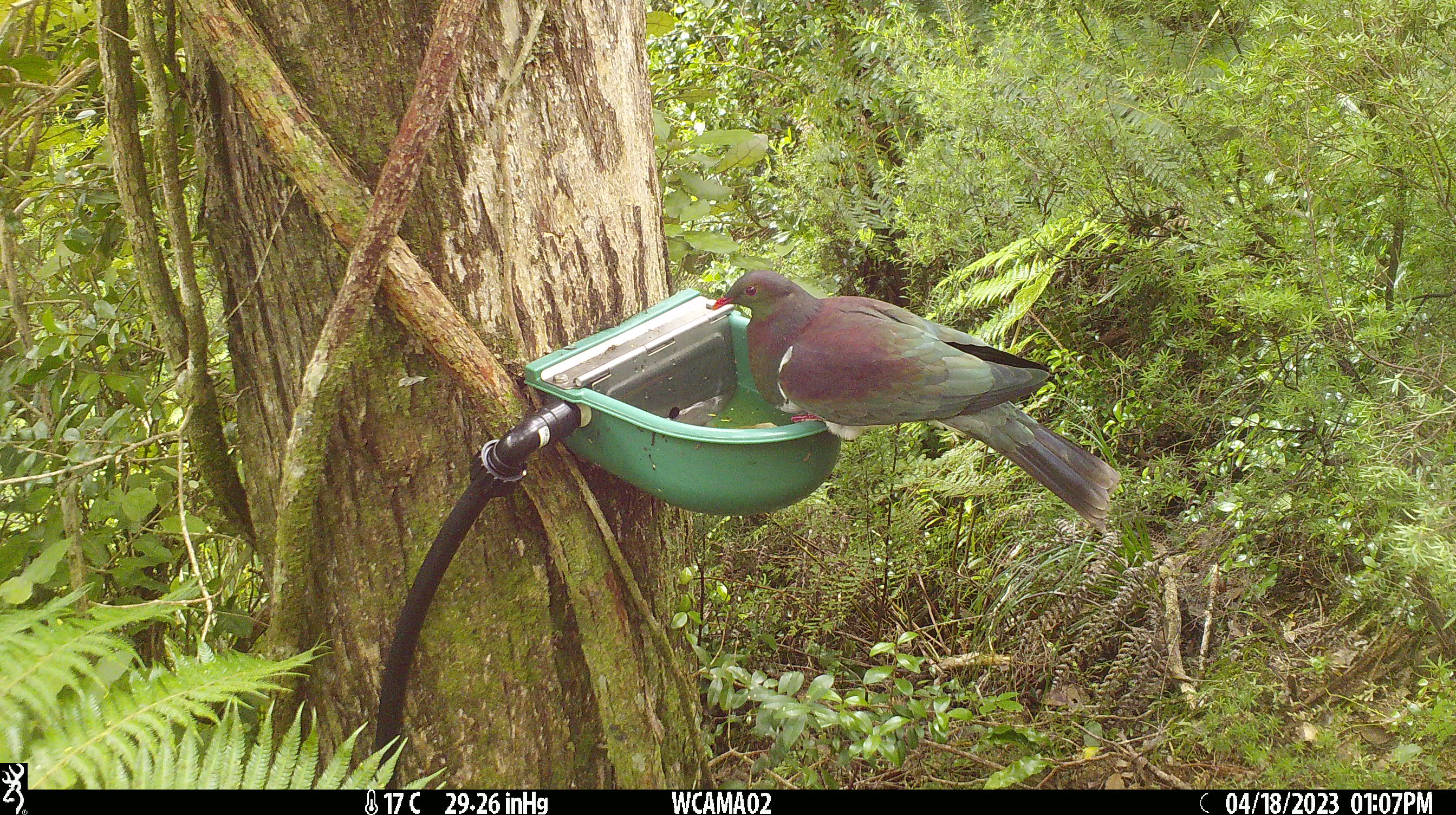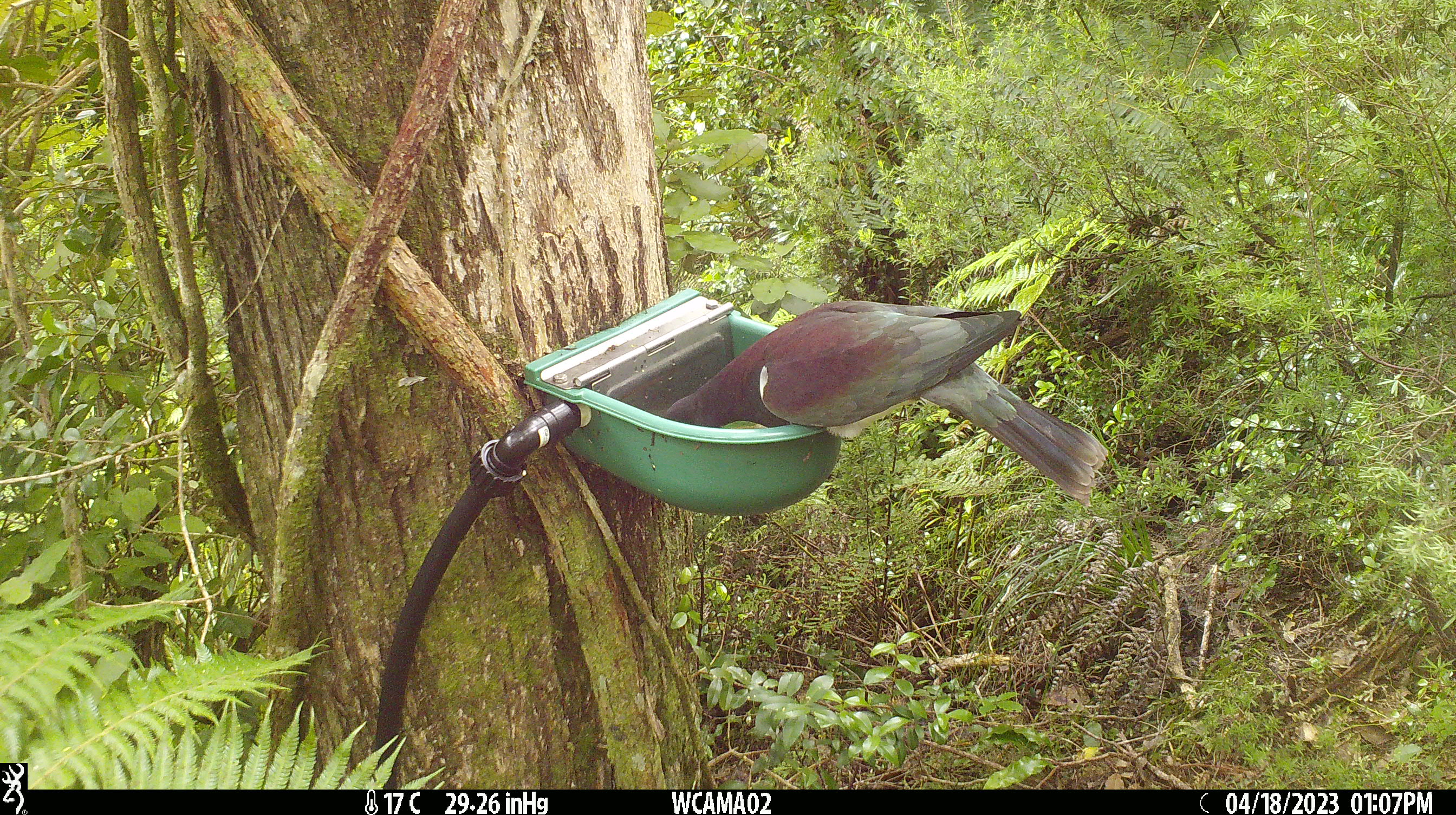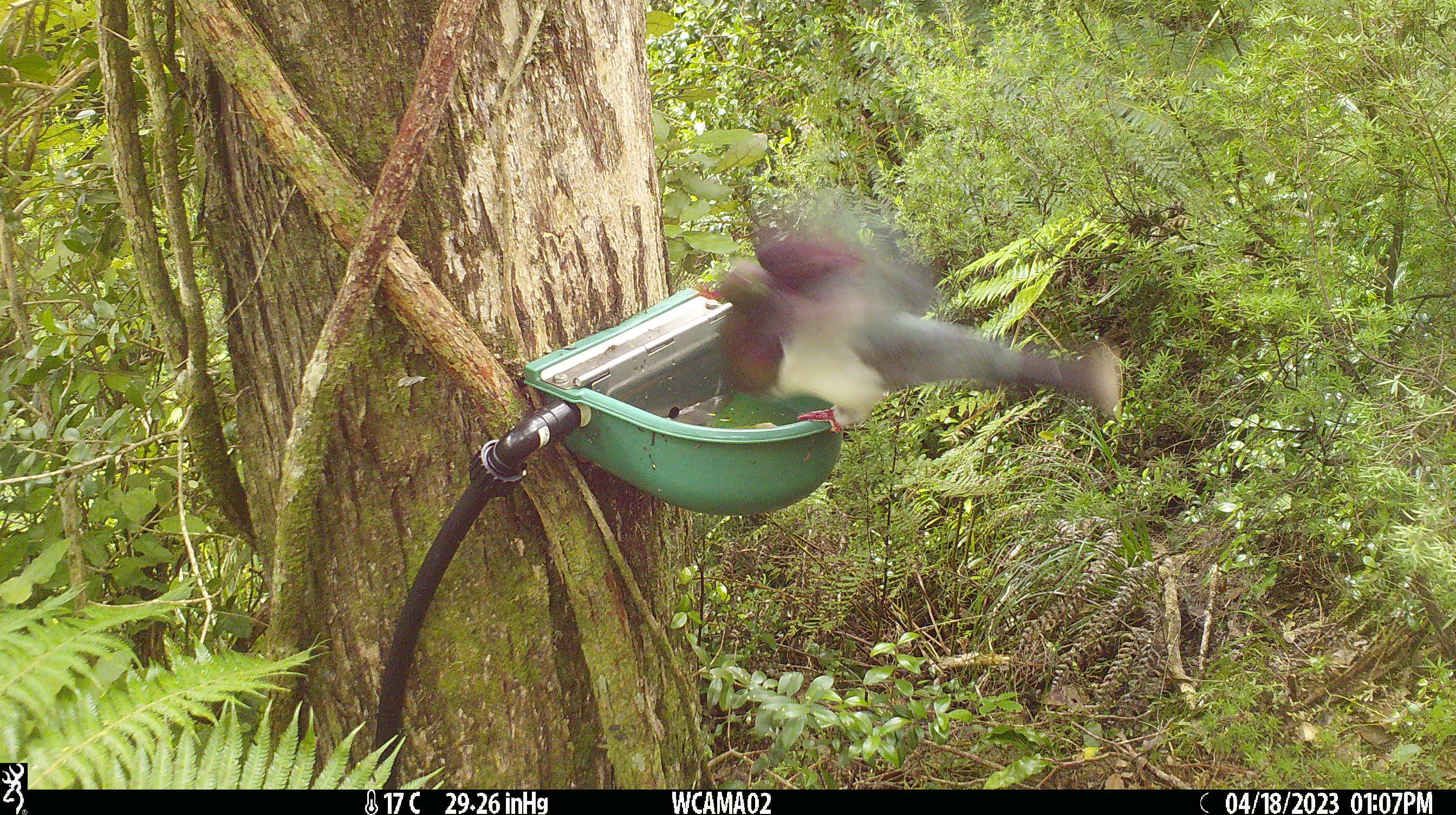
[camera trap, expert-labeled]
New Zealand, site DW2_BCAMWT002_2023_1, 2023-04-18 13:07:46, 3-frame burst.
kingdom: Animalia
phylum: Chordata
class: Aves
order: Columbiformes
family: Columbidae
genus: Hemiphaga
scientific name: Hemiphaga novaeseelandiae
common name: new zealand pigeon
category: kereru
Kereru (new zealand pigeon) (Hemiphaga novaeseelandiae).